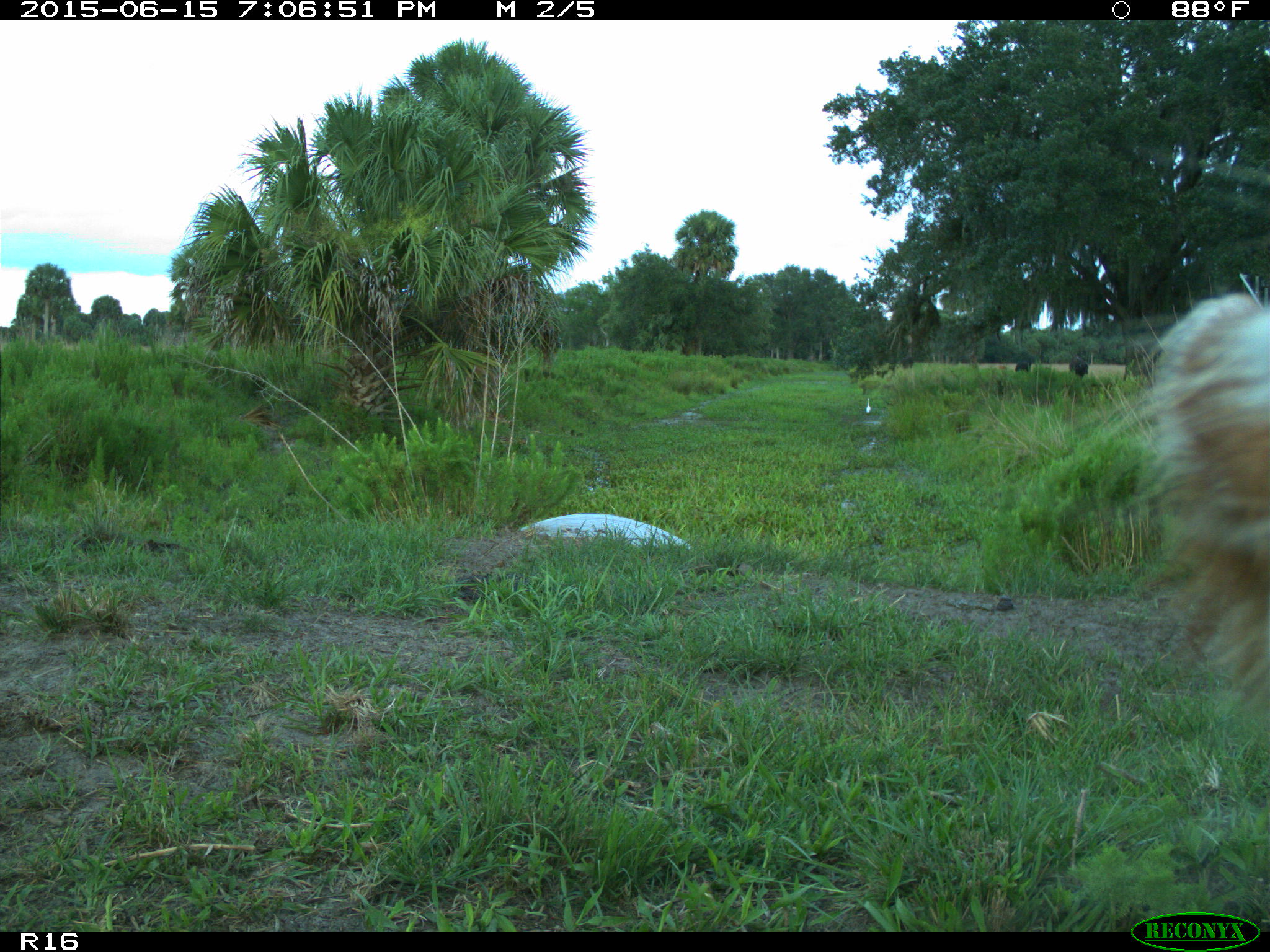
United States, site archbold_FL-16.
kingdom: Animalia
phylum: Chordata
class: Mammalia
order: Artiodactyla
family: Bovidae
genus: Bos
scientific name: Bos taurus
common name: domestic cow